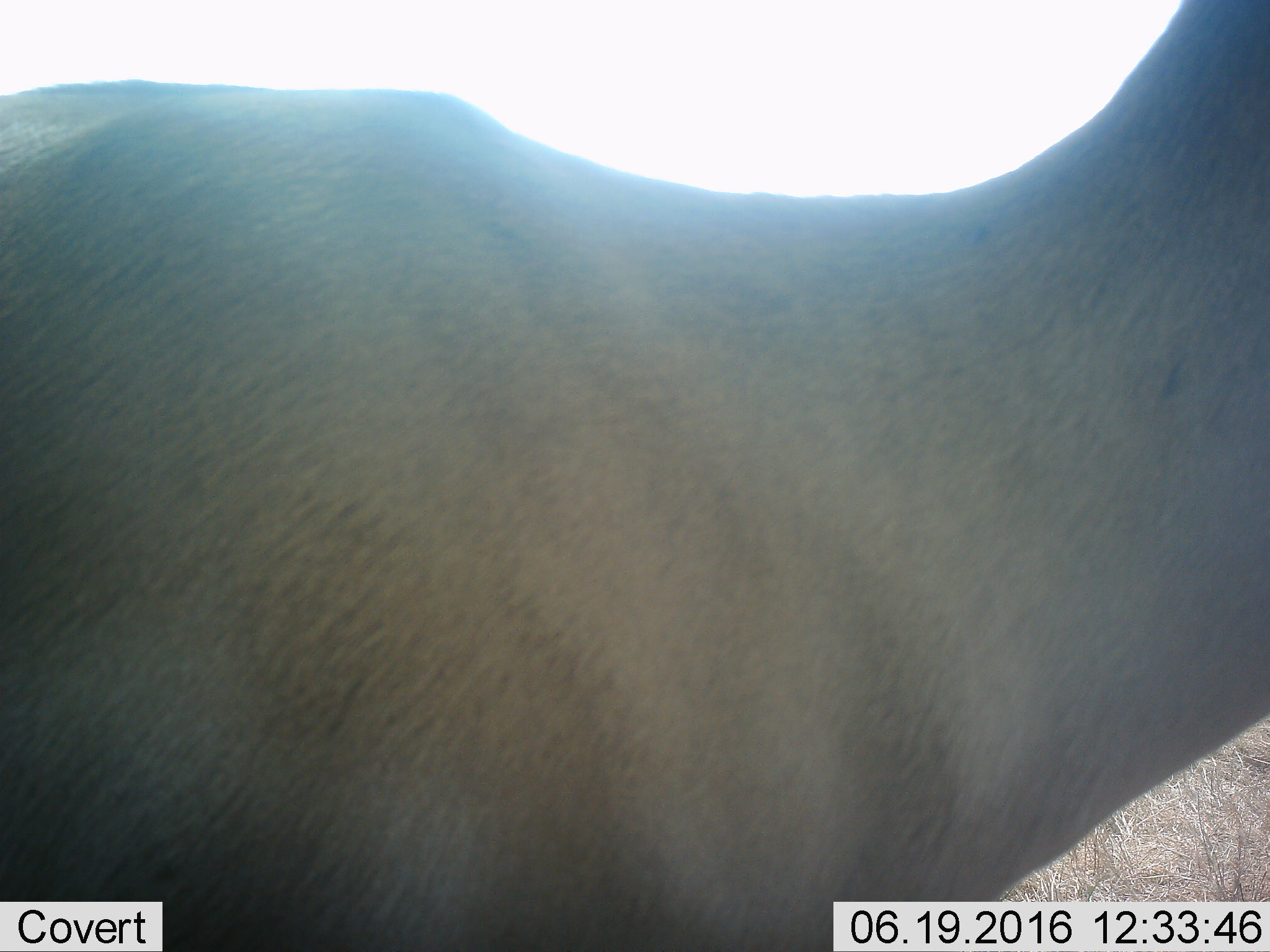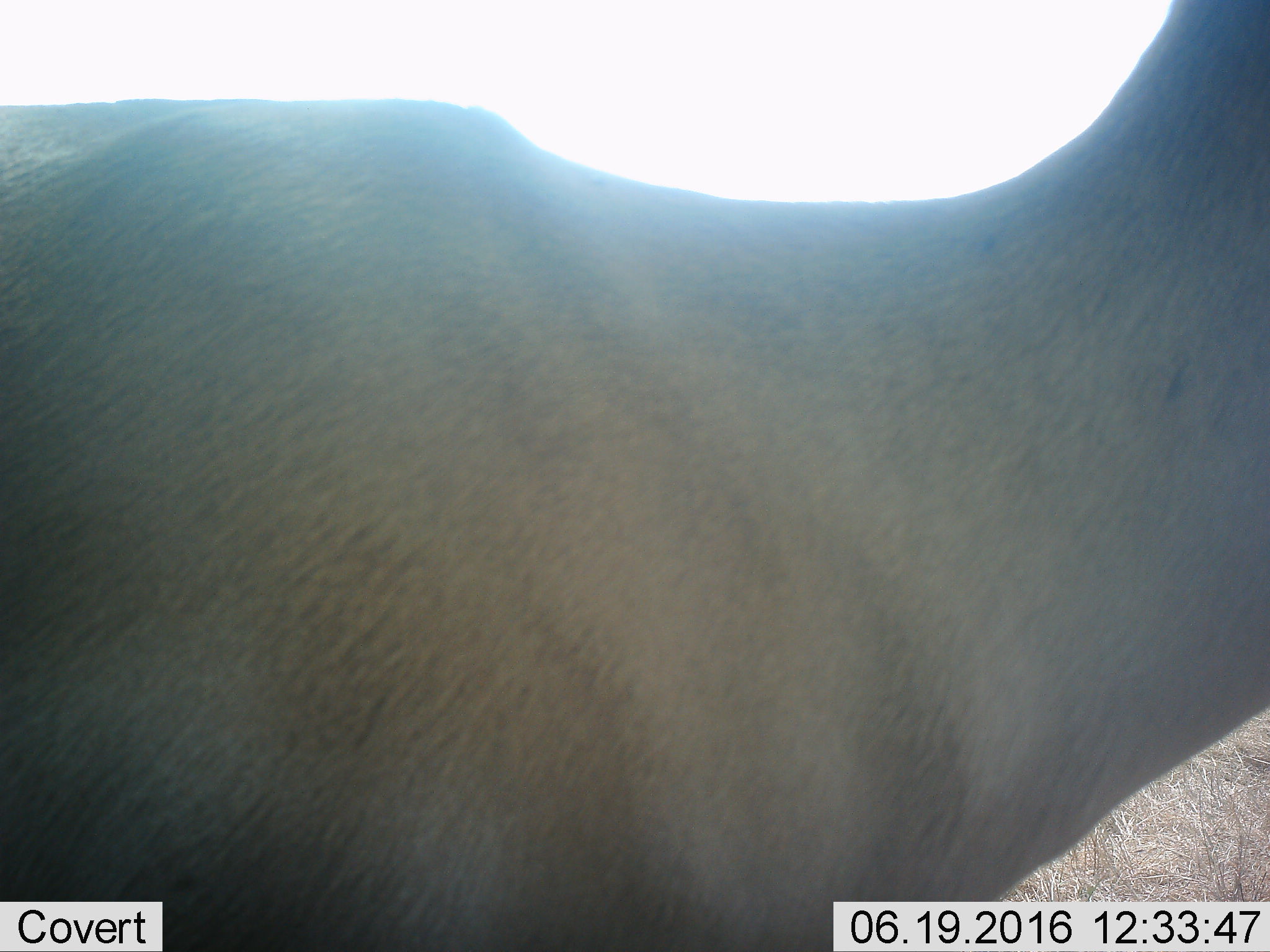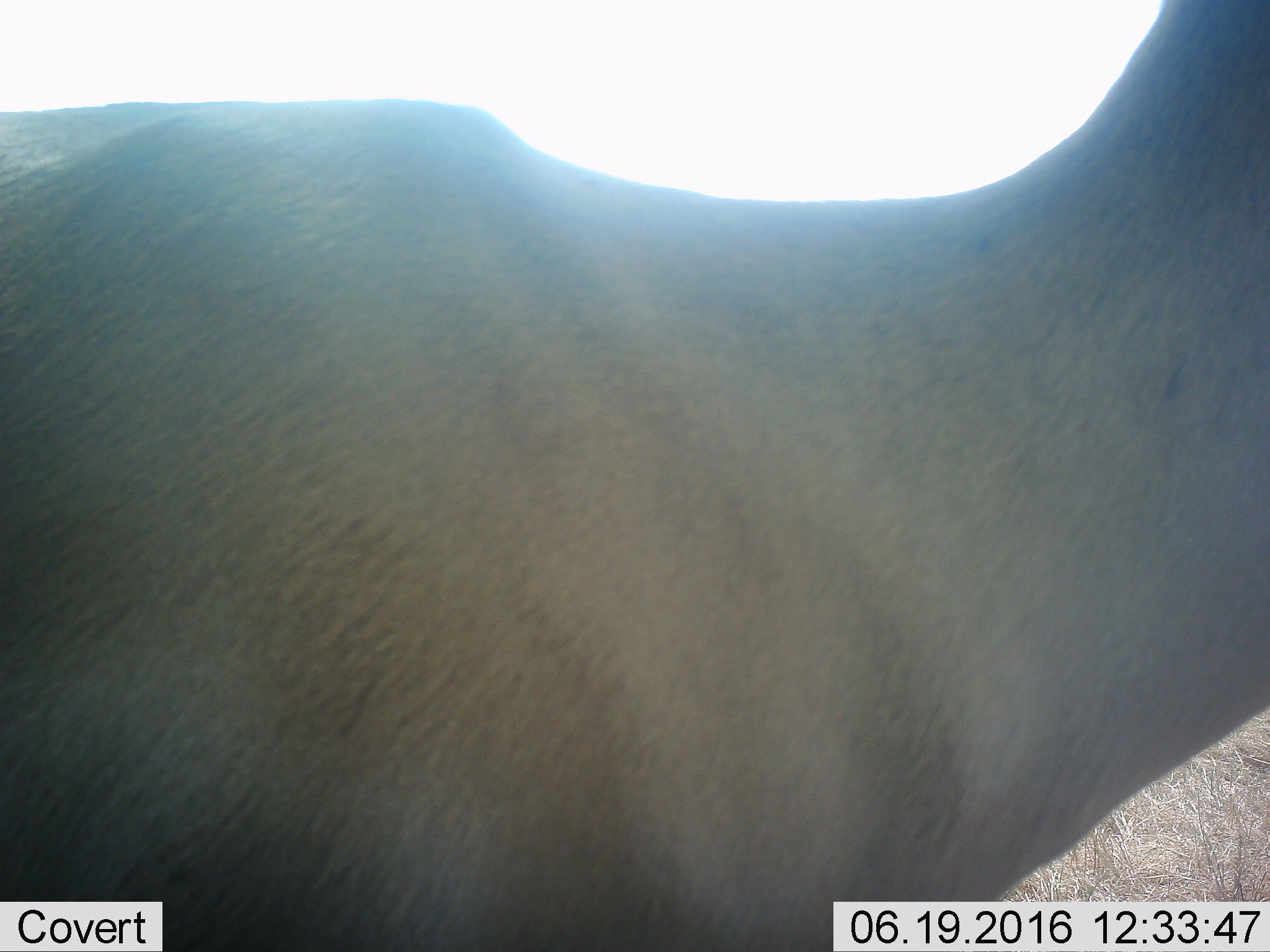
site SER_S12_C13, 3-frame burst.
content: unidentified animal